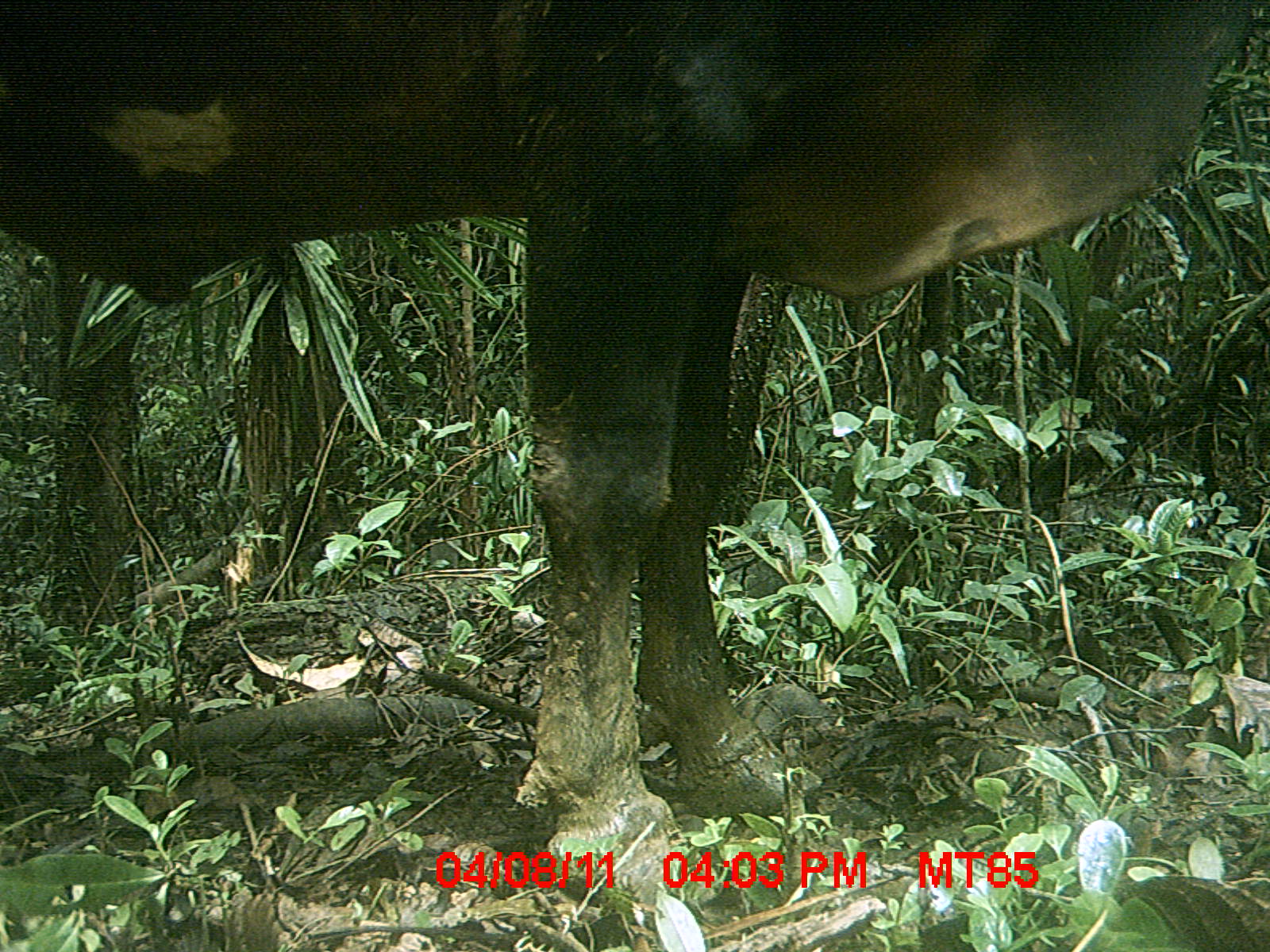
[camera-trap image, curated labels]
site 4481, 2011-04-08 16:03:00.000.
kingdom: Animalia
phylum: Chordata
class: Mammalia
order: Artiodactyla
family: Bovidae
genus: Bos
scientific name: Bos taurus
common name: domestic cattle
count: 3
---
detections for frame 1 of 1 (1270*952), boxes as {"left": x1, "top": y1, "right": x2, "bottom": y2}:
bos taurus: {"left": 0, "top": 0, "right": 1270, "bottom": 905}